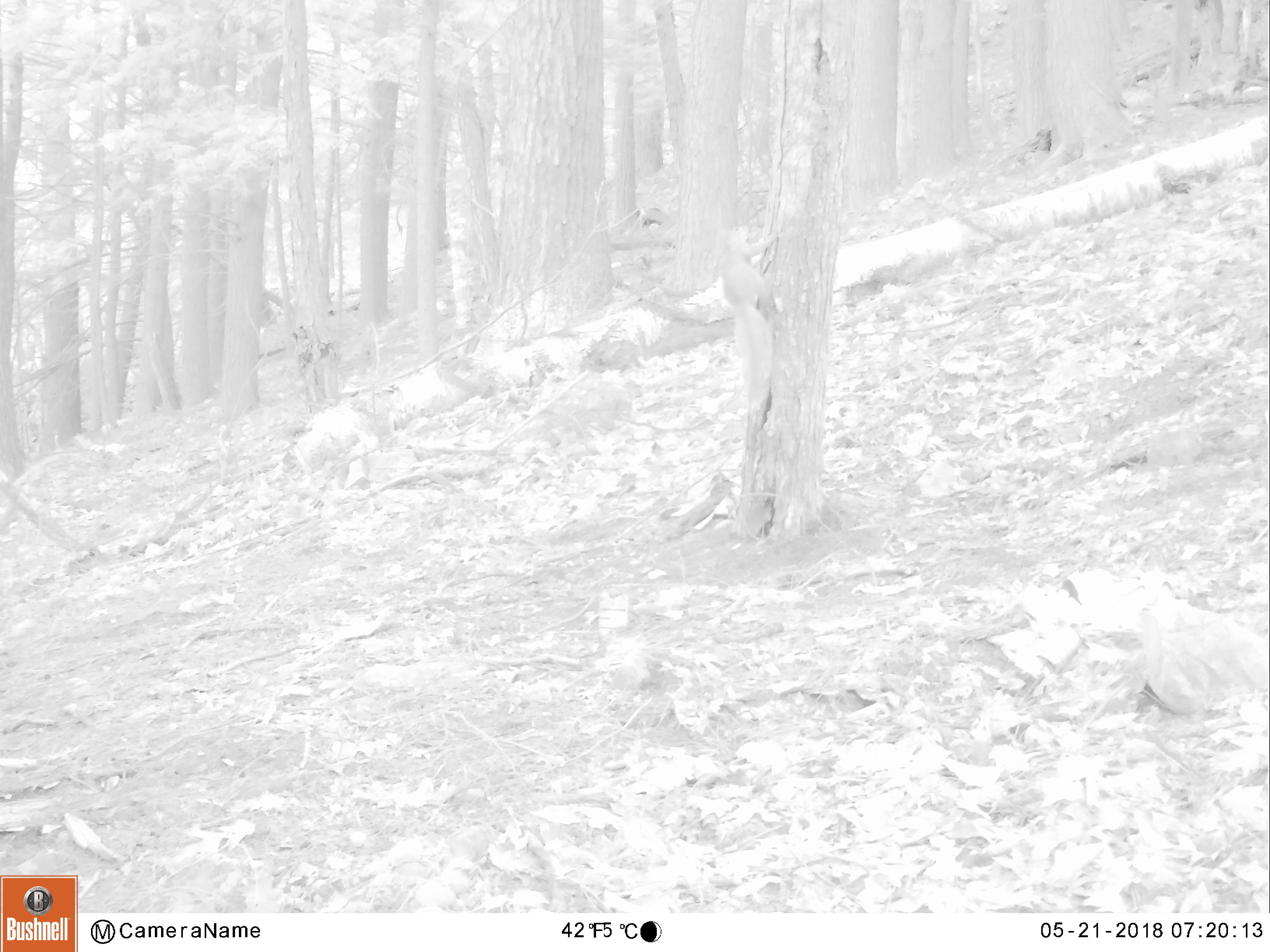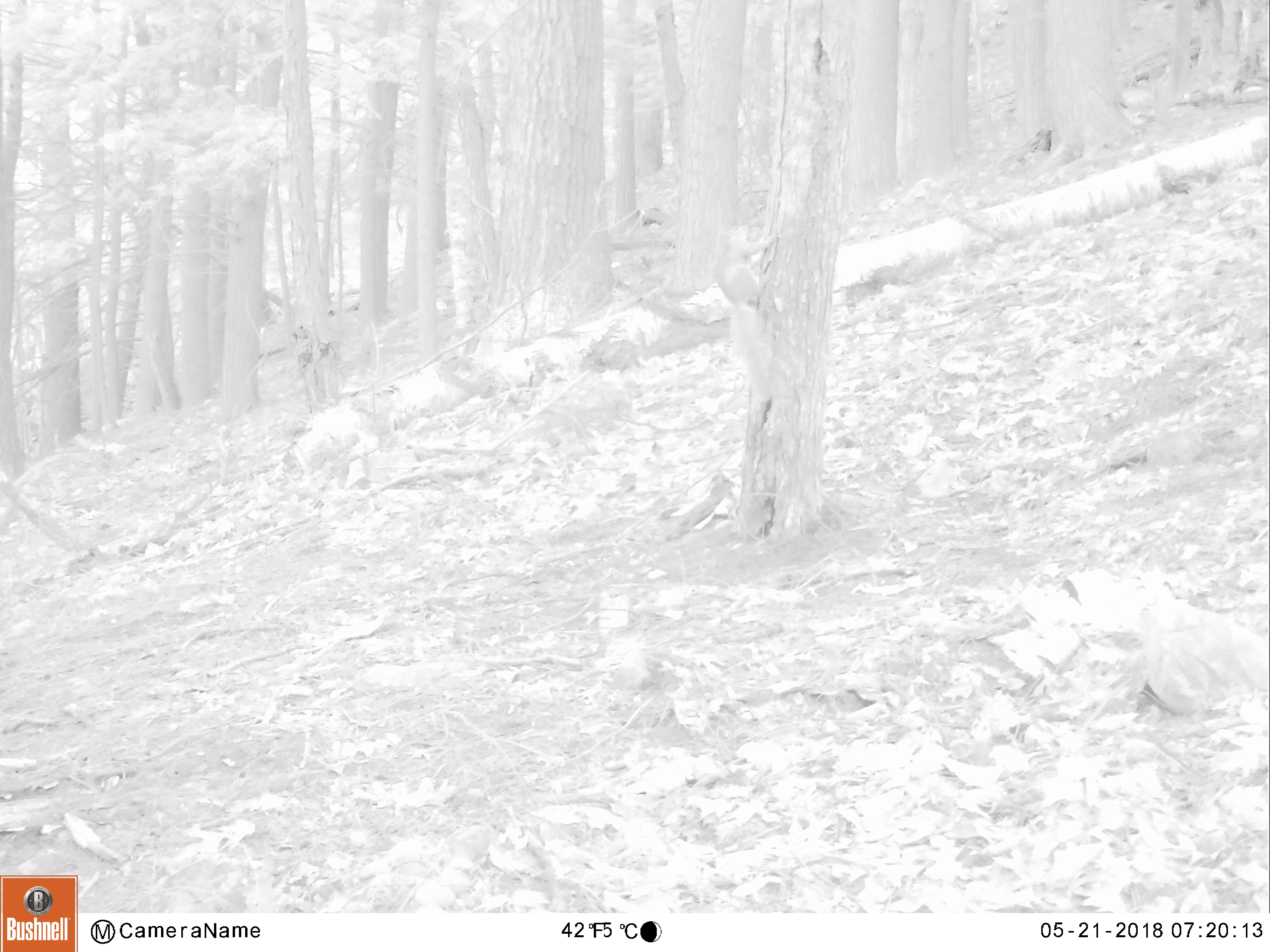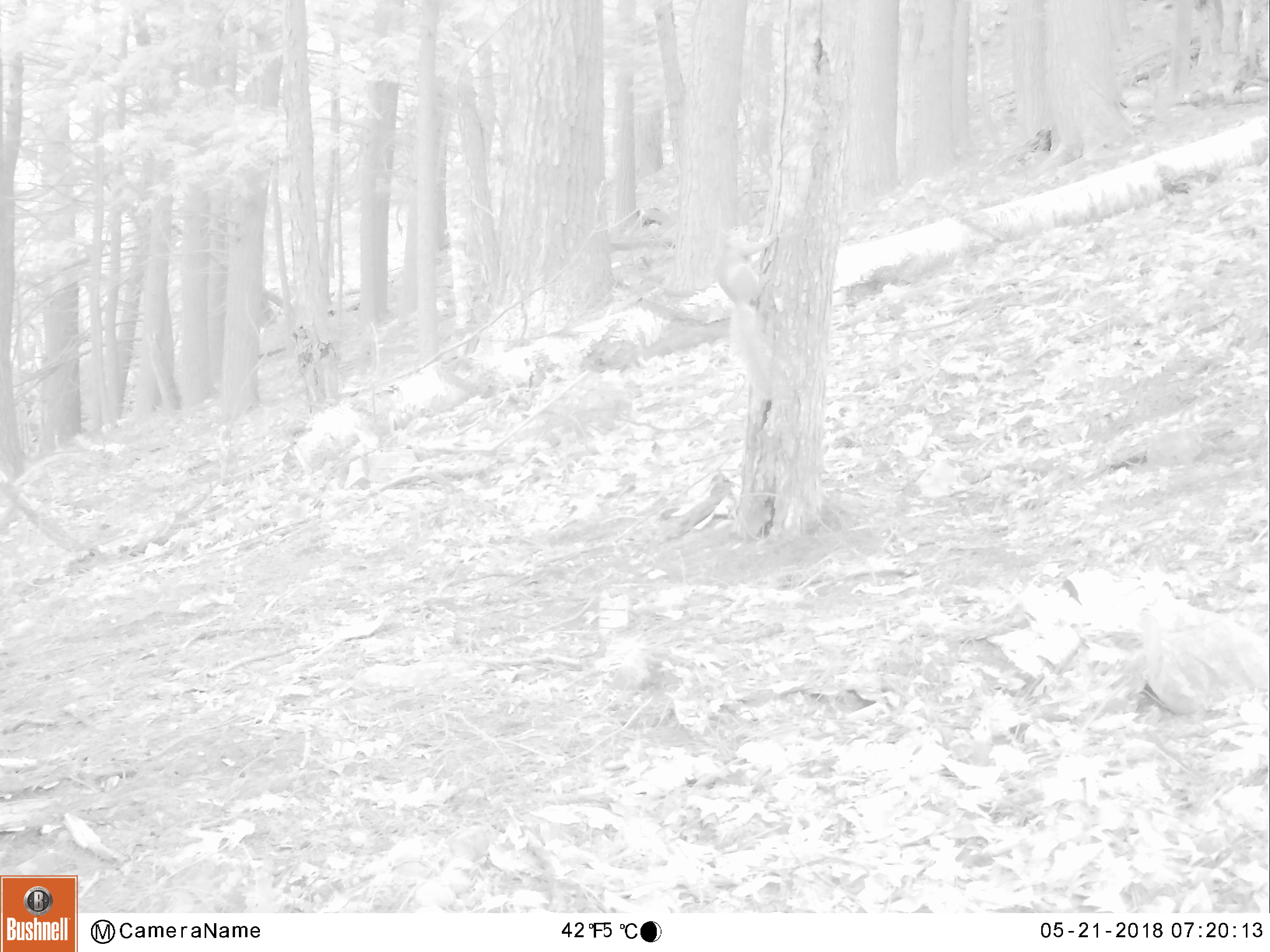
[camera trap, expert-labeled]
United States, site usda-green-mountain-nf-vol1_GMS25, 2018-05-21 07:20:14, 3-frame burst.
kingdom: Animalia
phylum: Chordata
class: Mammalia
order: Rodentia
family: Sciuridae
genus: Sciurus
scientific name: Sciurus carolinensis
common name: gray squirrel